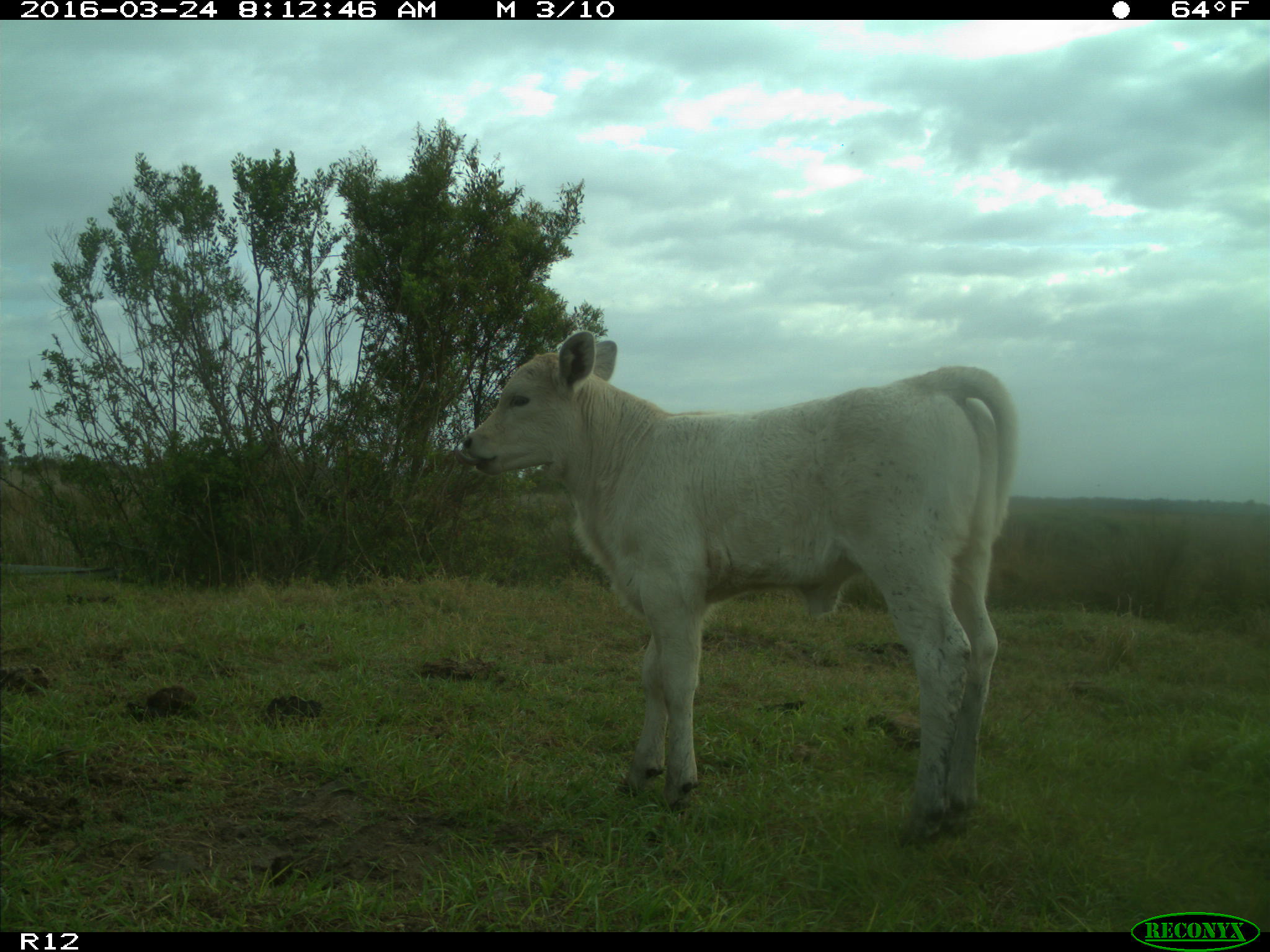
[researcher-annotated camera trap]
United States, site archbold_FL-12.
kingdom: Animalia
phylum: Chordata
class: Mammalia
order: Artiodactyla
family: Bovidae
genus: Bos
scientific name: Bos taurus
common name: domestic cow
Bos taurus (domestic cow).